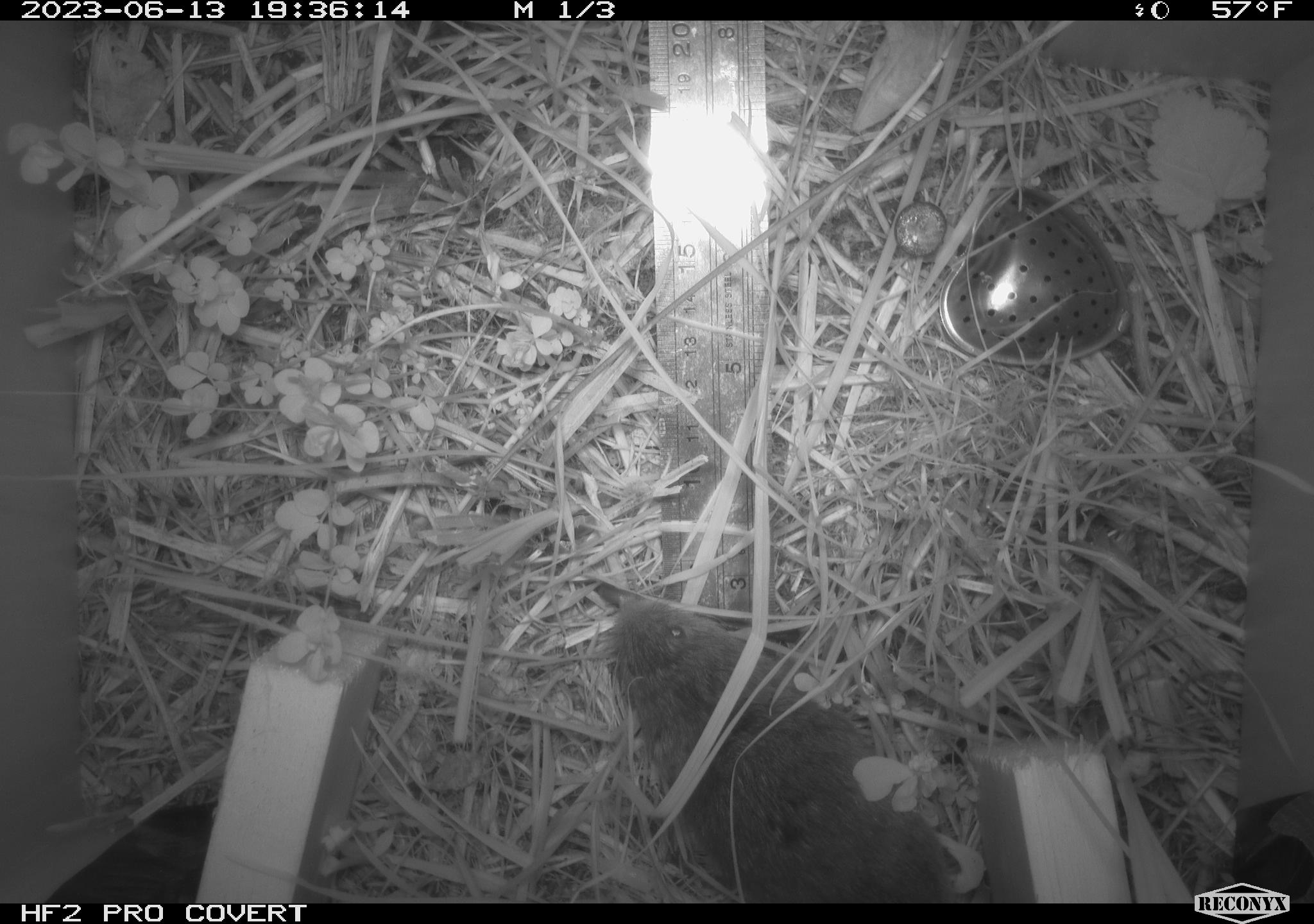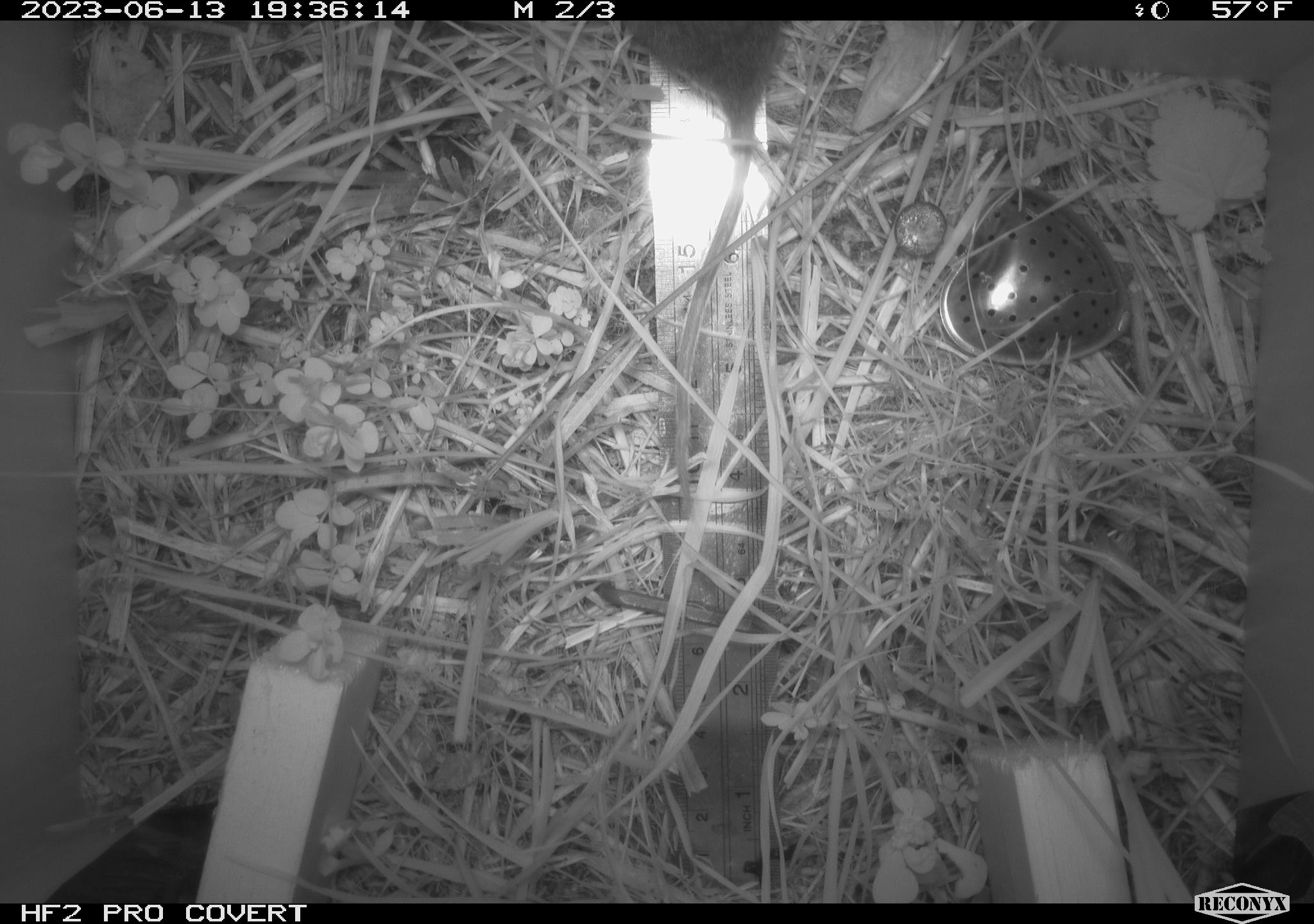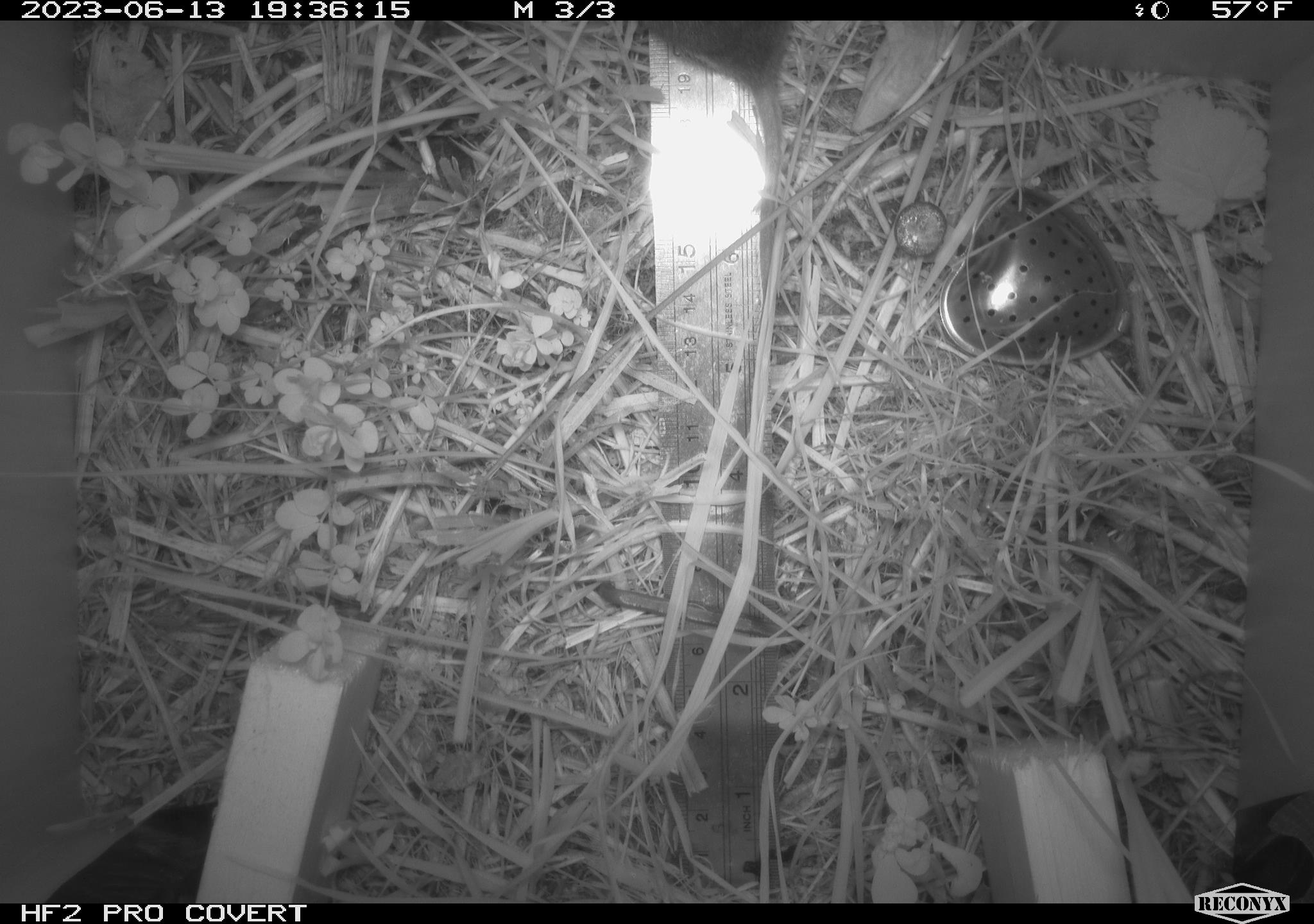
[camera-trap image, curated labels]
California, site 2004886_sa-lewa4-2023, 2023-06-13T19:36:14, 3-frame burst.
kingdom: Animalia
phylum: Chordata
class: Mammalia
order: Rodentia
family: Cricetidae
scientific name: Cricetidae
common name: hamsters, voles, lemmings, and allies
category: cricetidae family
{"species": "cricetidae family (hamsters, voles, lemmings, and allies) (Cricetidae)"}